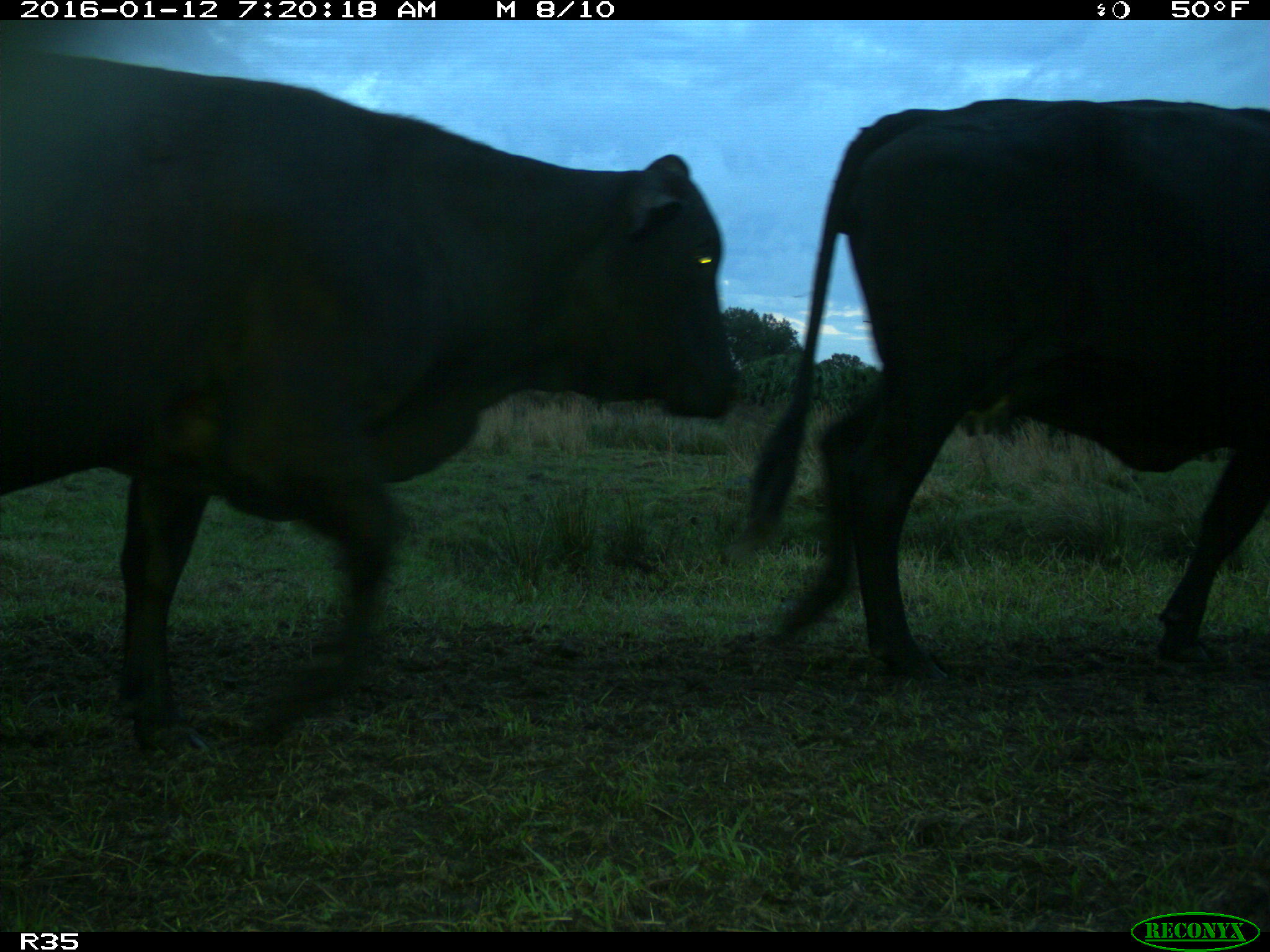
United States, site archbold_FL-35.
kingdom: Animalia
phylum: Chordata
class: Mammalia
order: Artiodactyla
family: Bovidae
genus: Bos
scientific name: Bos taurus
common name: domestic cow